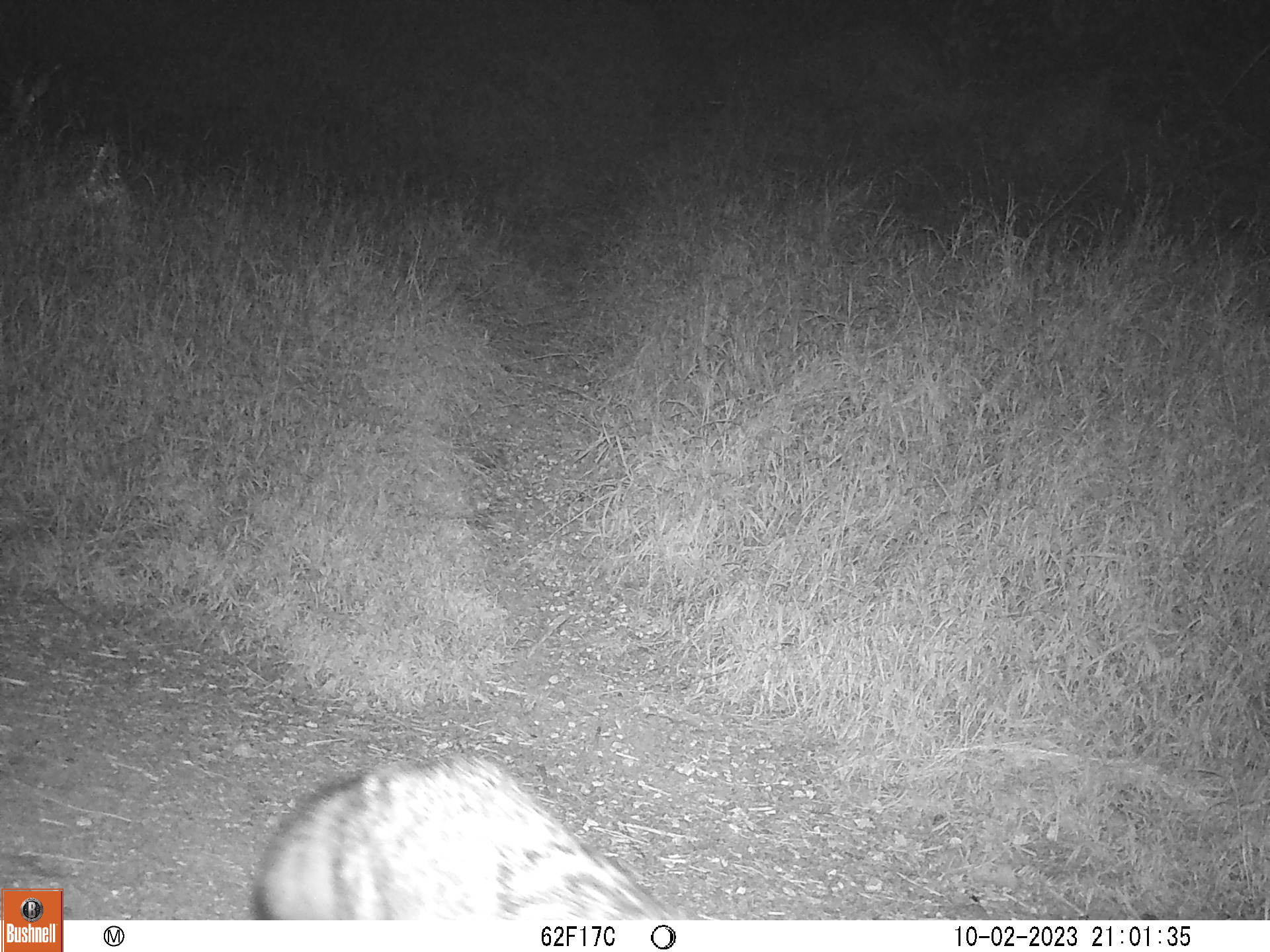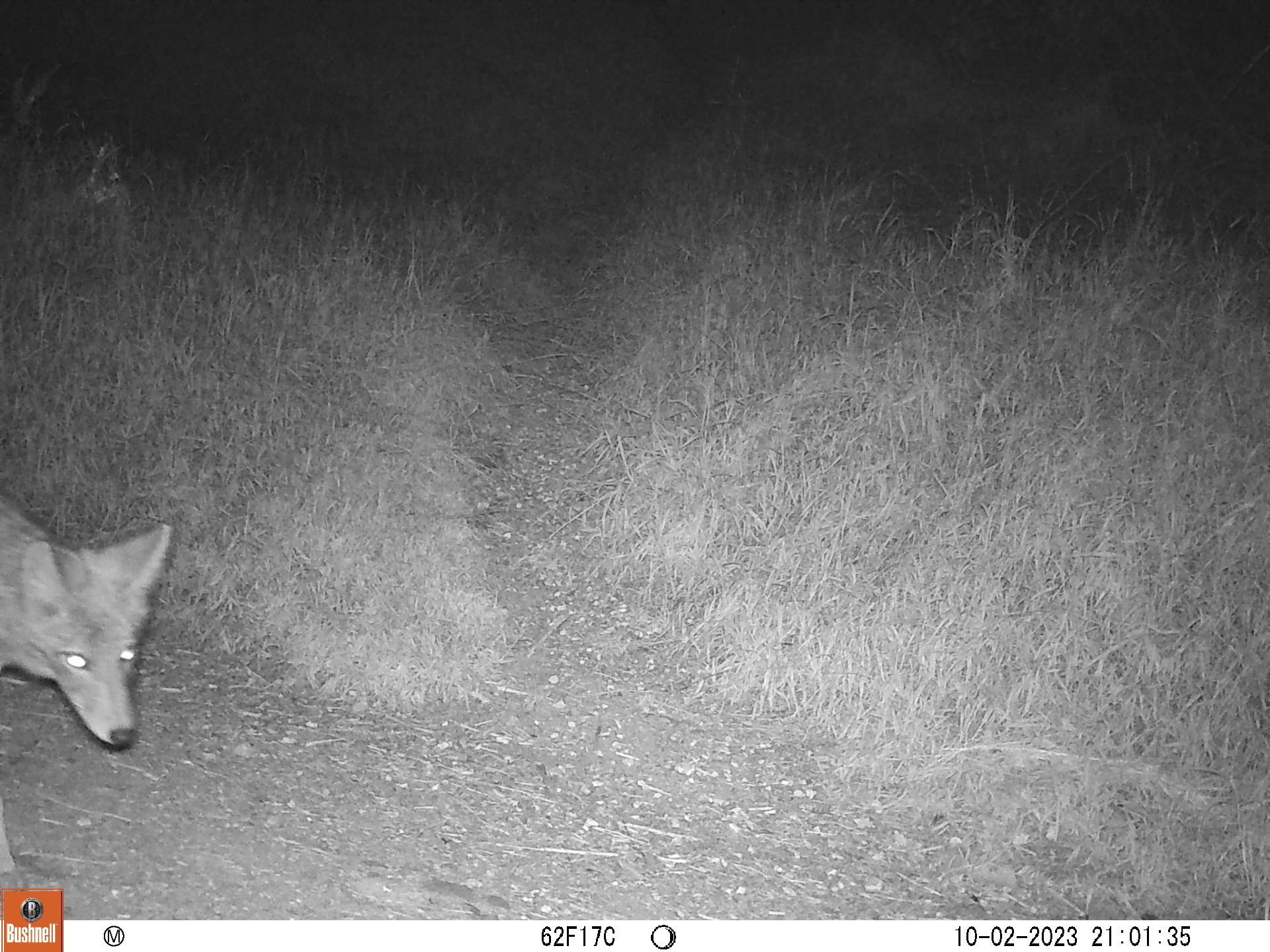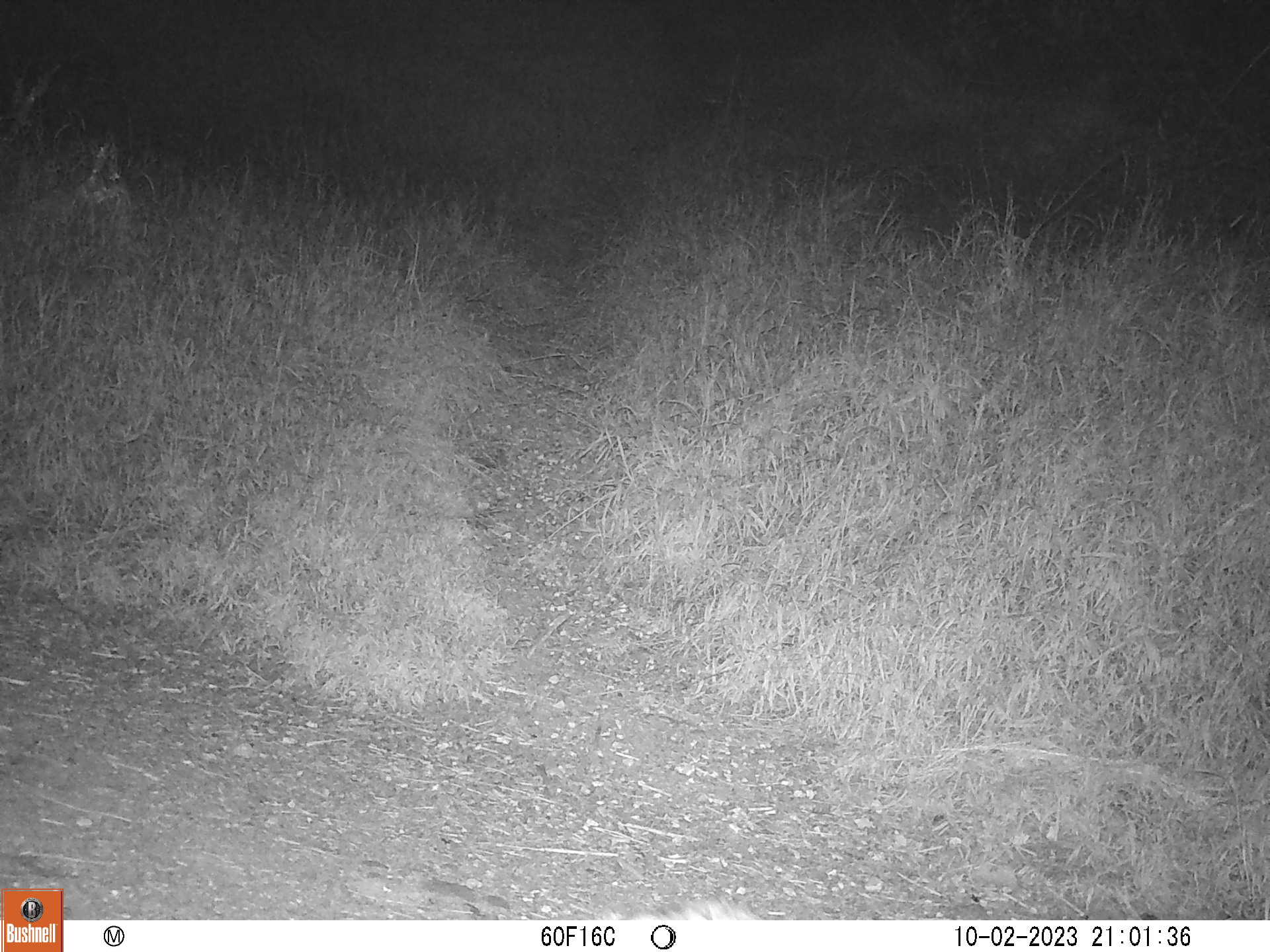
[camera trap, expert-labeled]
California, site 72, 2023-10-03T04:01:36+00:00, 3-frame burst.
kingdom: Animalia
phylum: Chordata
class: Mammalia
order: Carnivora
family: Canidae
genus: Canis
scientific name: Canis latrans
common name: coyote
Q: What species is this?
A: Coyote (Canis latrans).